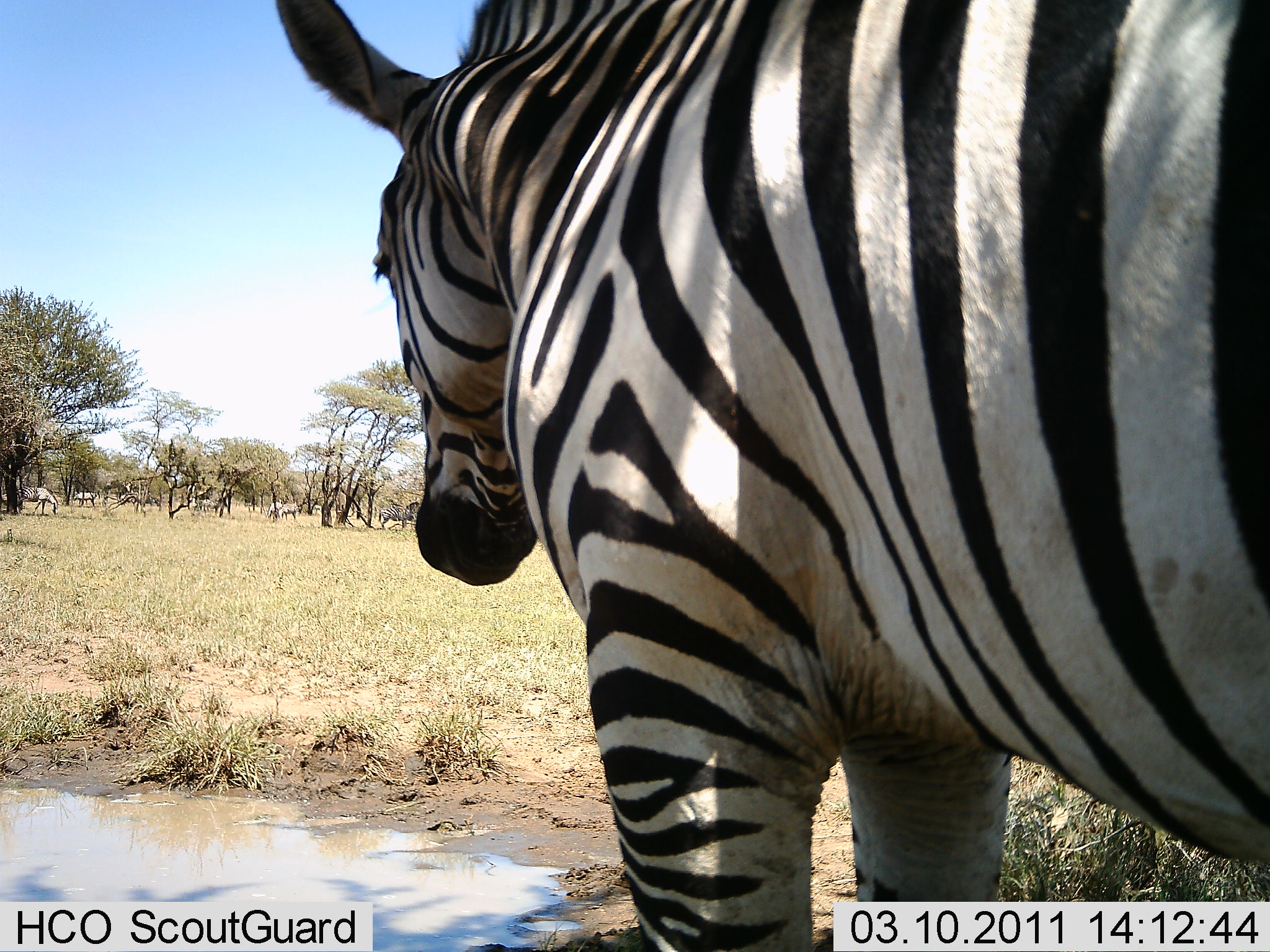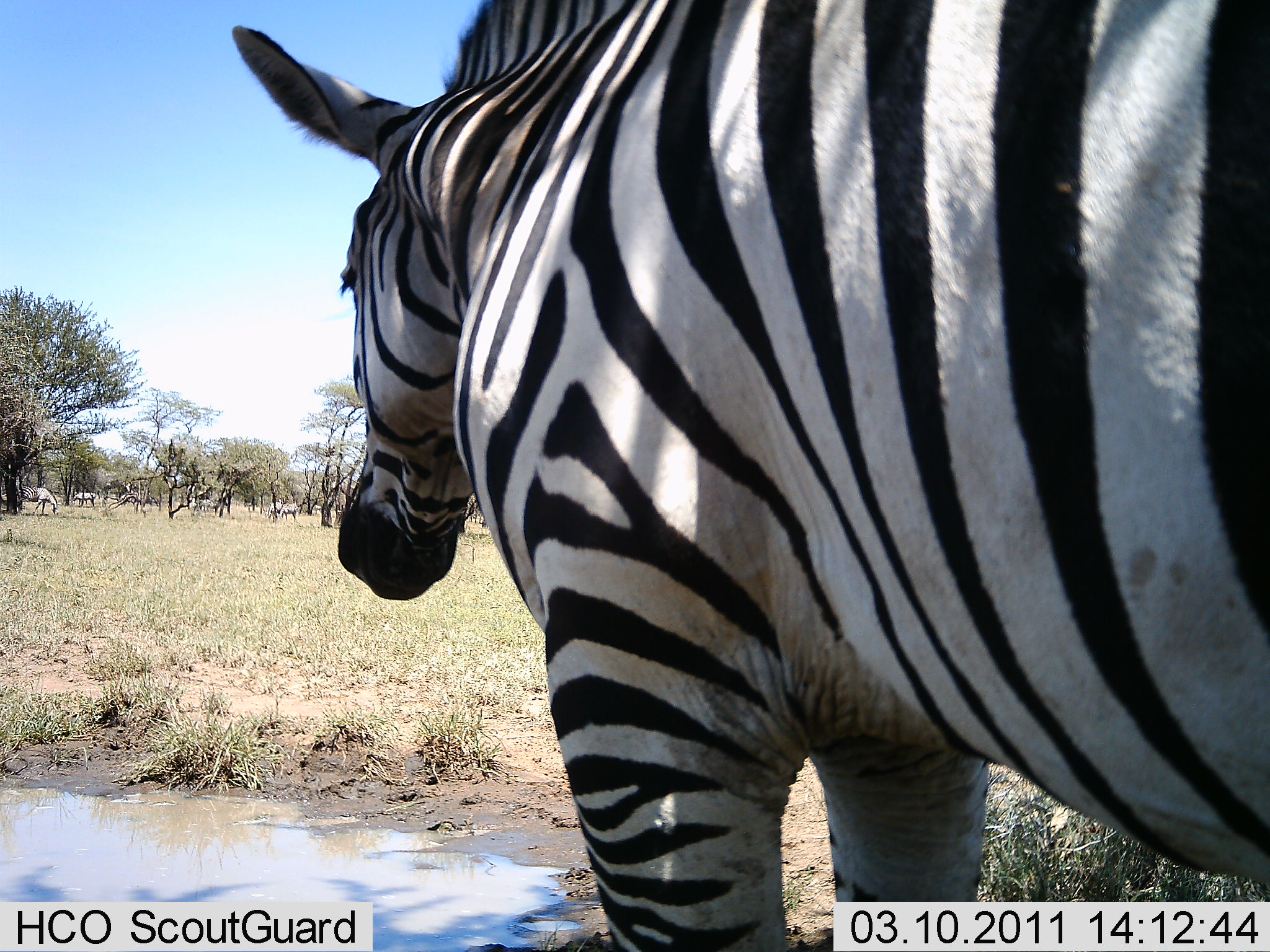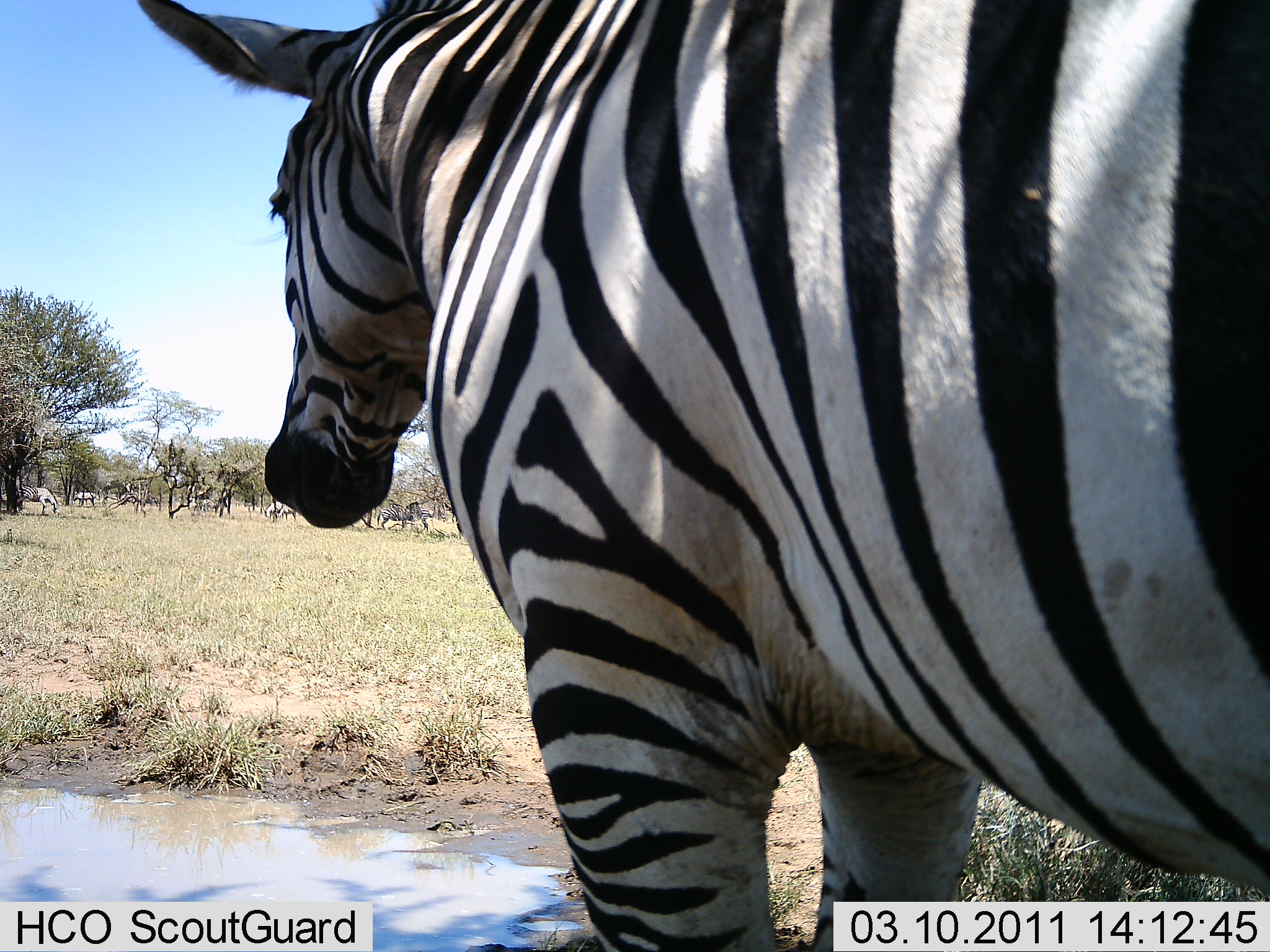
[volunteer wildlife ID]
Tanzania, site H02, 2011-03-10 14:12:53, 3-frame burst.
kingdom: Animalia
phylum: Chordata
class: Mammalia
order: Perissodactyla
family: Equidae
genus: Equus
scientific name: Equus quagga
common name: plains zebra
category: zebra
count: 4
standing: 86%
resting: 14%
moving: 7%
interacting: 0%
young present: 0%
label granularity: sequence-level